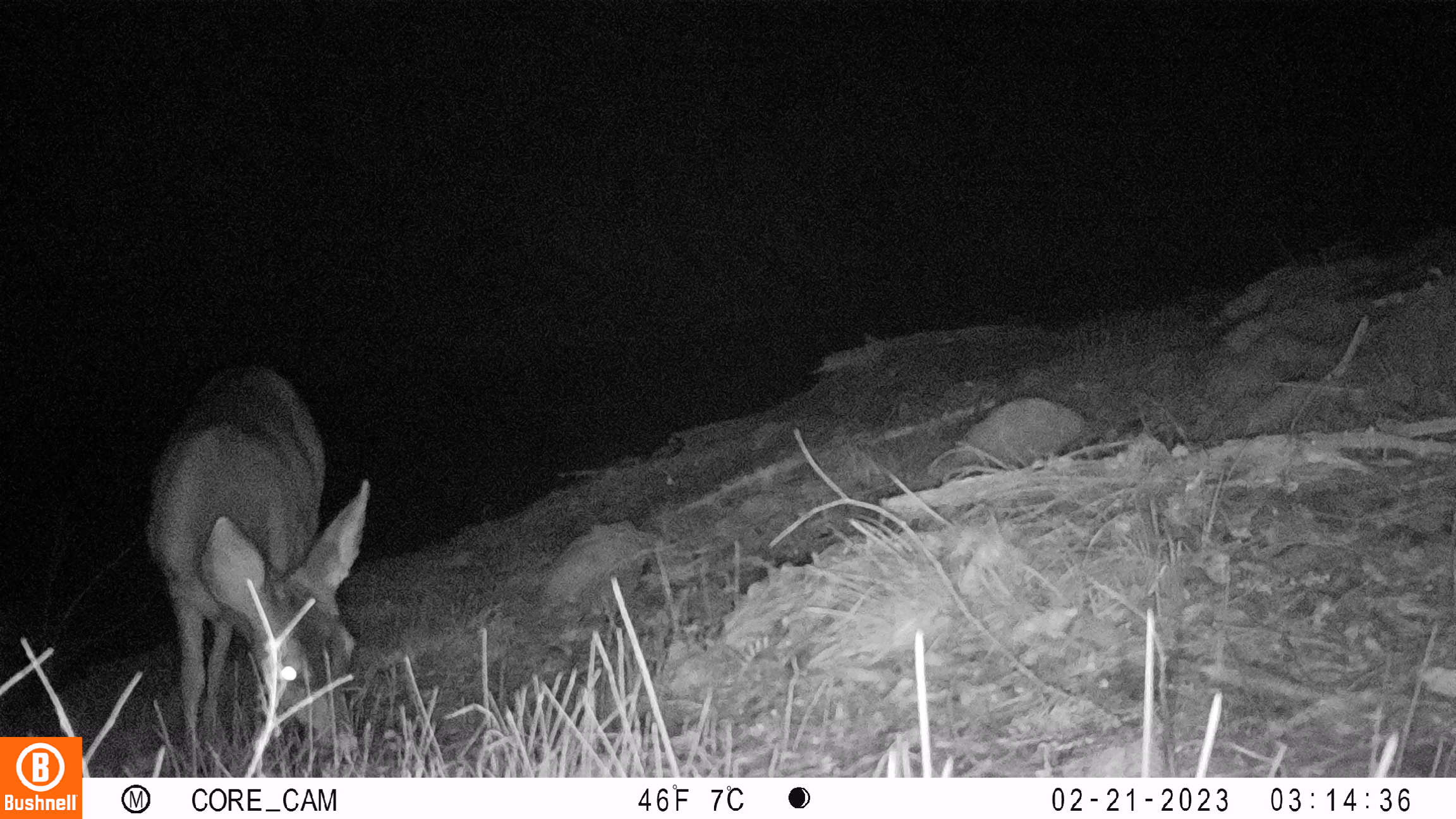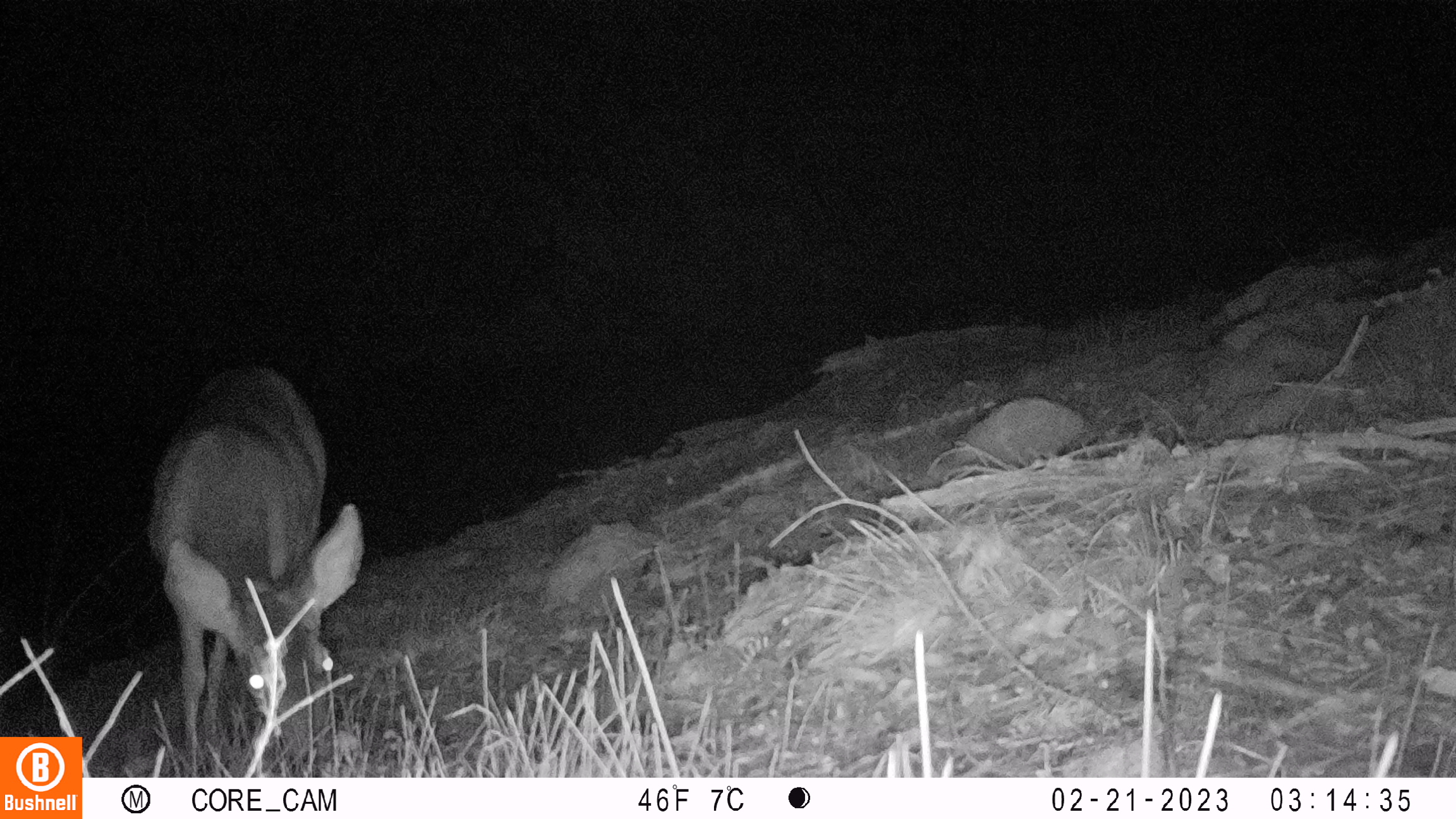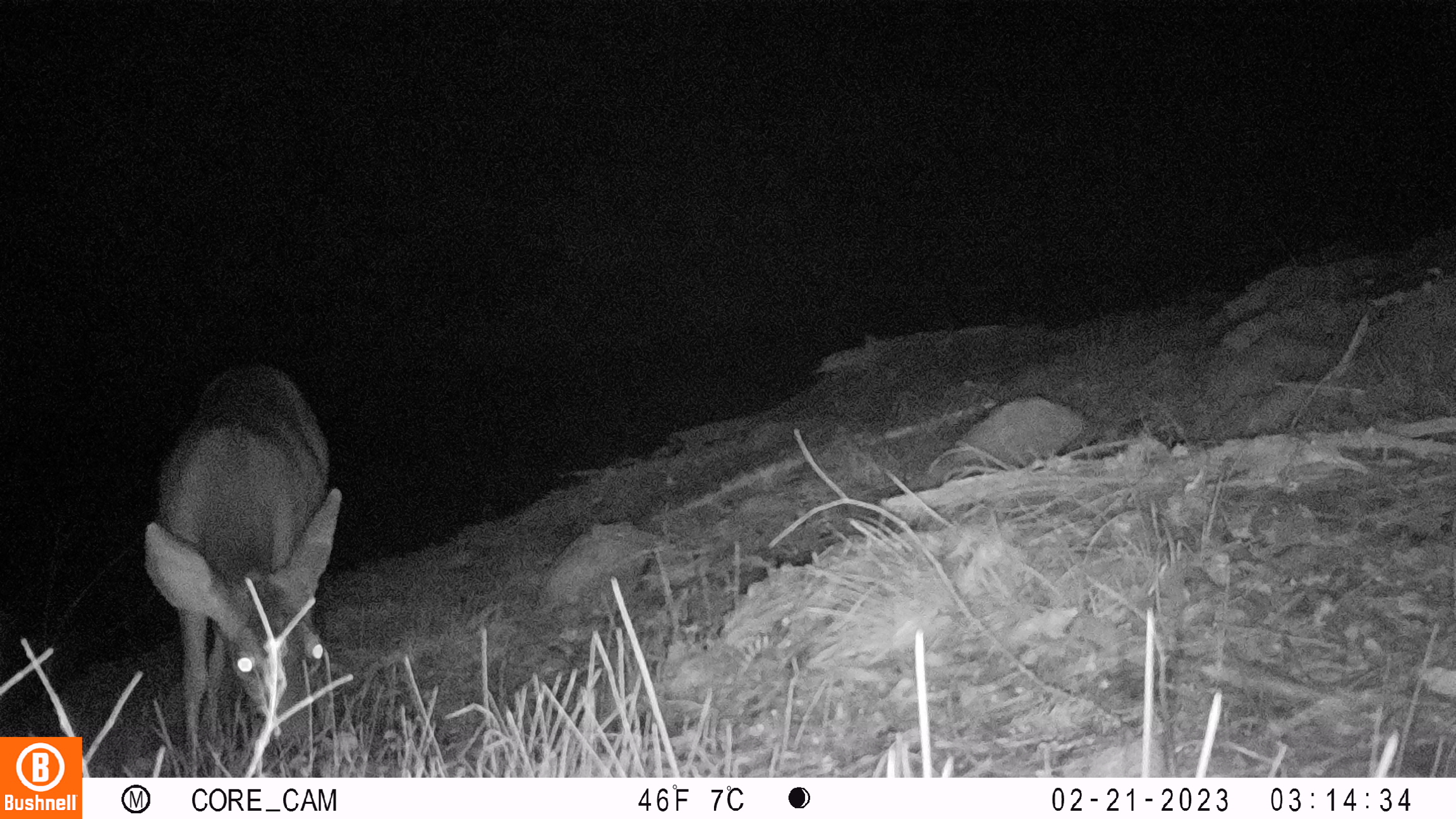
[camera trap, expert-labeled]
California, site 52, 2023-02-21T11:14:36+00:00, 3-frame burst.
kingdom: Animalia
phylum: Chordata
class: Mammalia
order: Artiodactyla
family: Cervidae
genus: Odocoileus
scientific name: Odocoileus hemionus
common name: mule deer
Mule deer (Odocoileus hemionus).